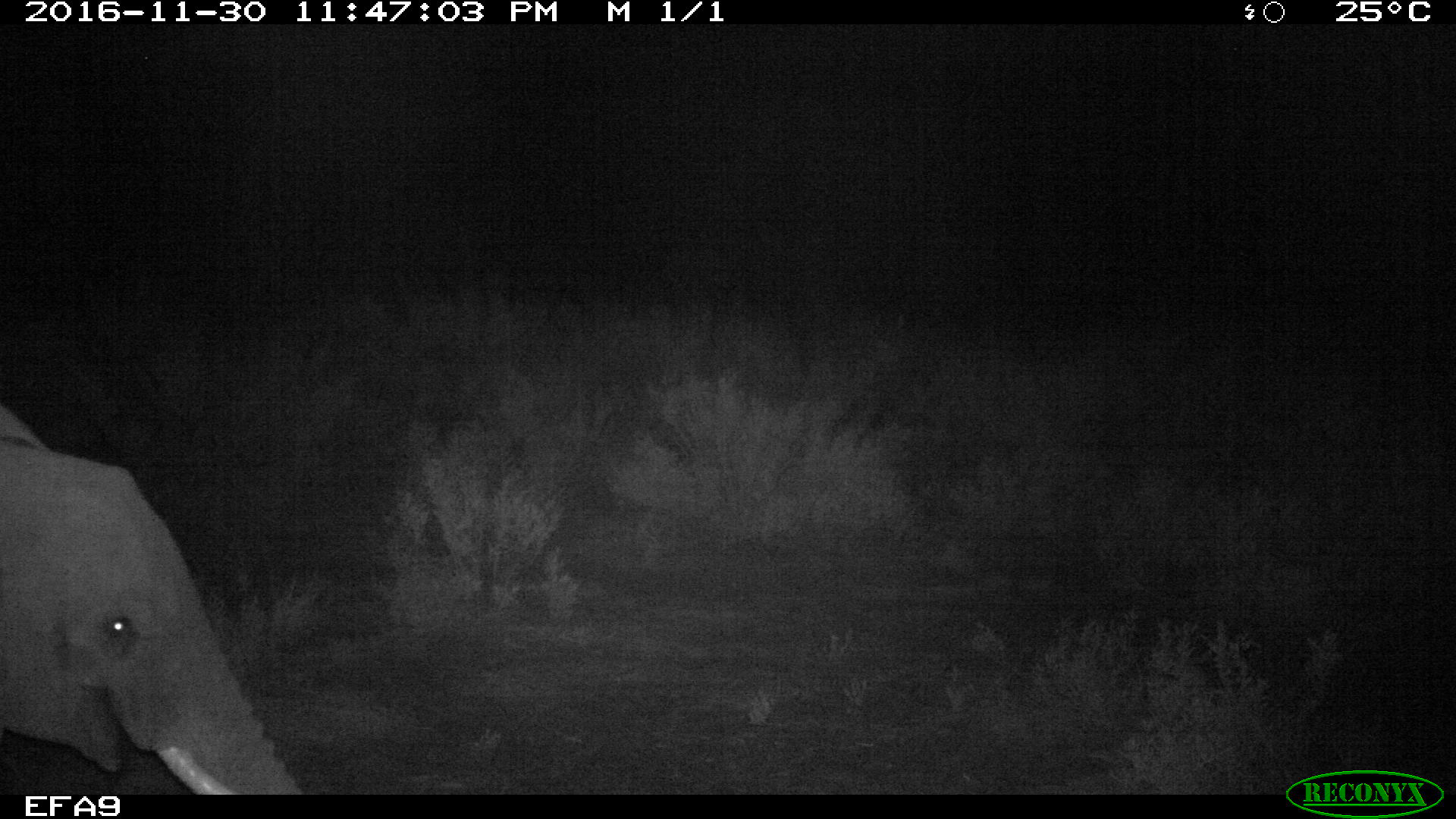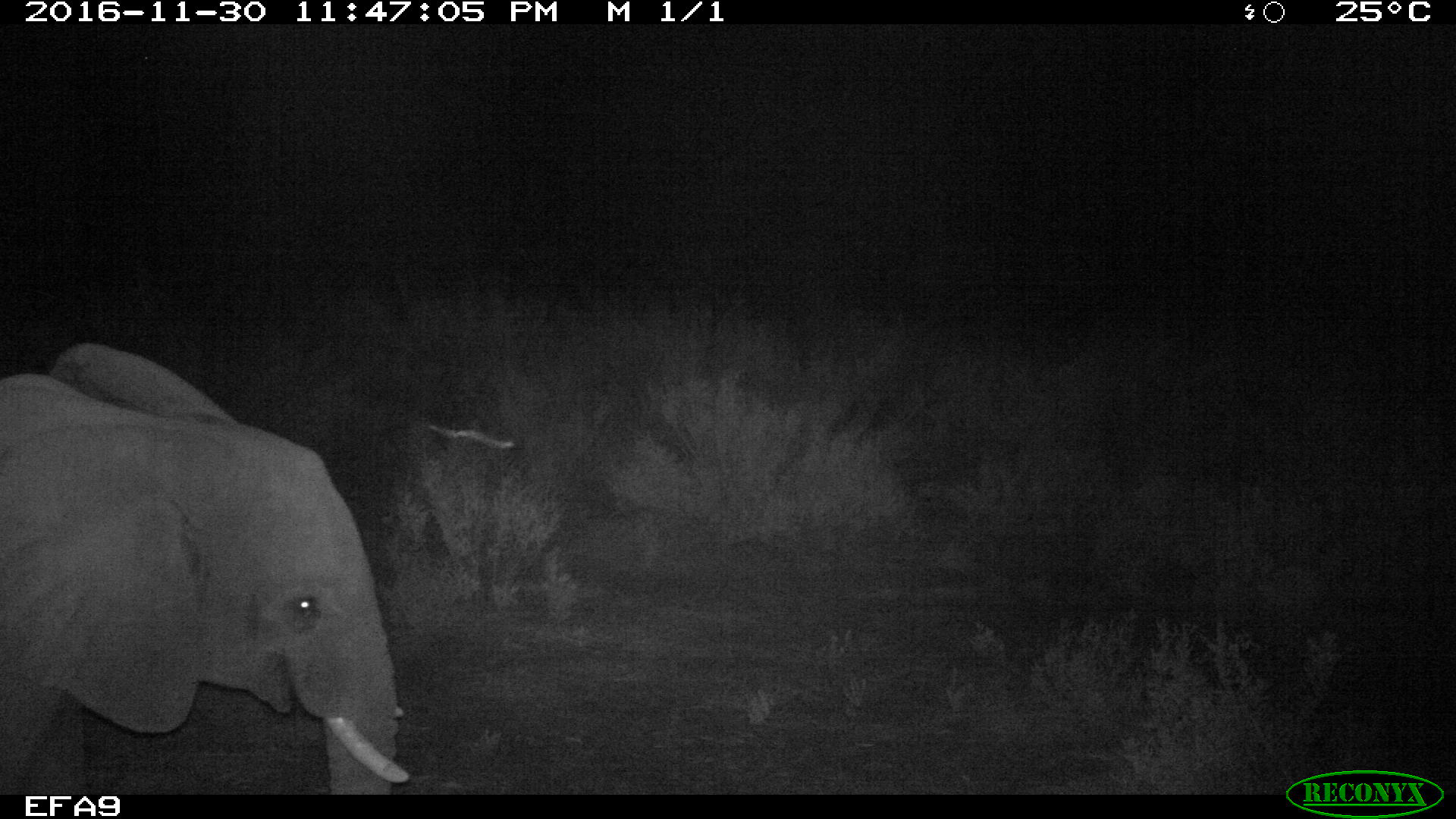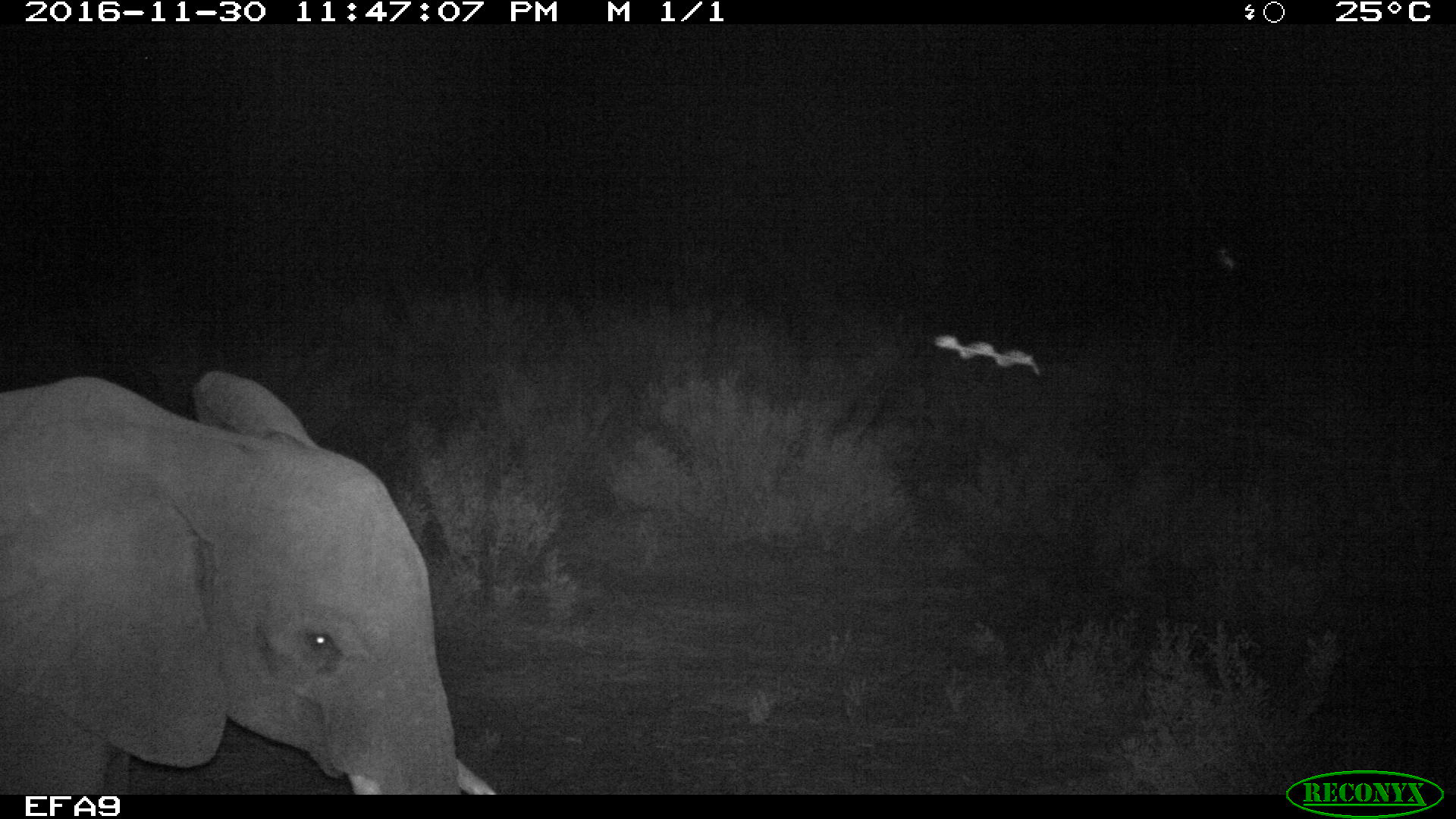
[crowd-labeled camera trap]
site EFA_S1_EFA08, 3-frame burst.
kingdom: Animalia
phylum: Chordata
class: Aves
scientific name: Aves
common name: bird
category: birdother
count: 1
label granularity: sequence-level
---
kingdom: Animalia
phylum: Chordata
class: Mammalia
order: Proboscidea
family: Elephantidae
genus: Loxodonta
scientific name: Loxodonta africana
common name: african bush elephant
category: elephant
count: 1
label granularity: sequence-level